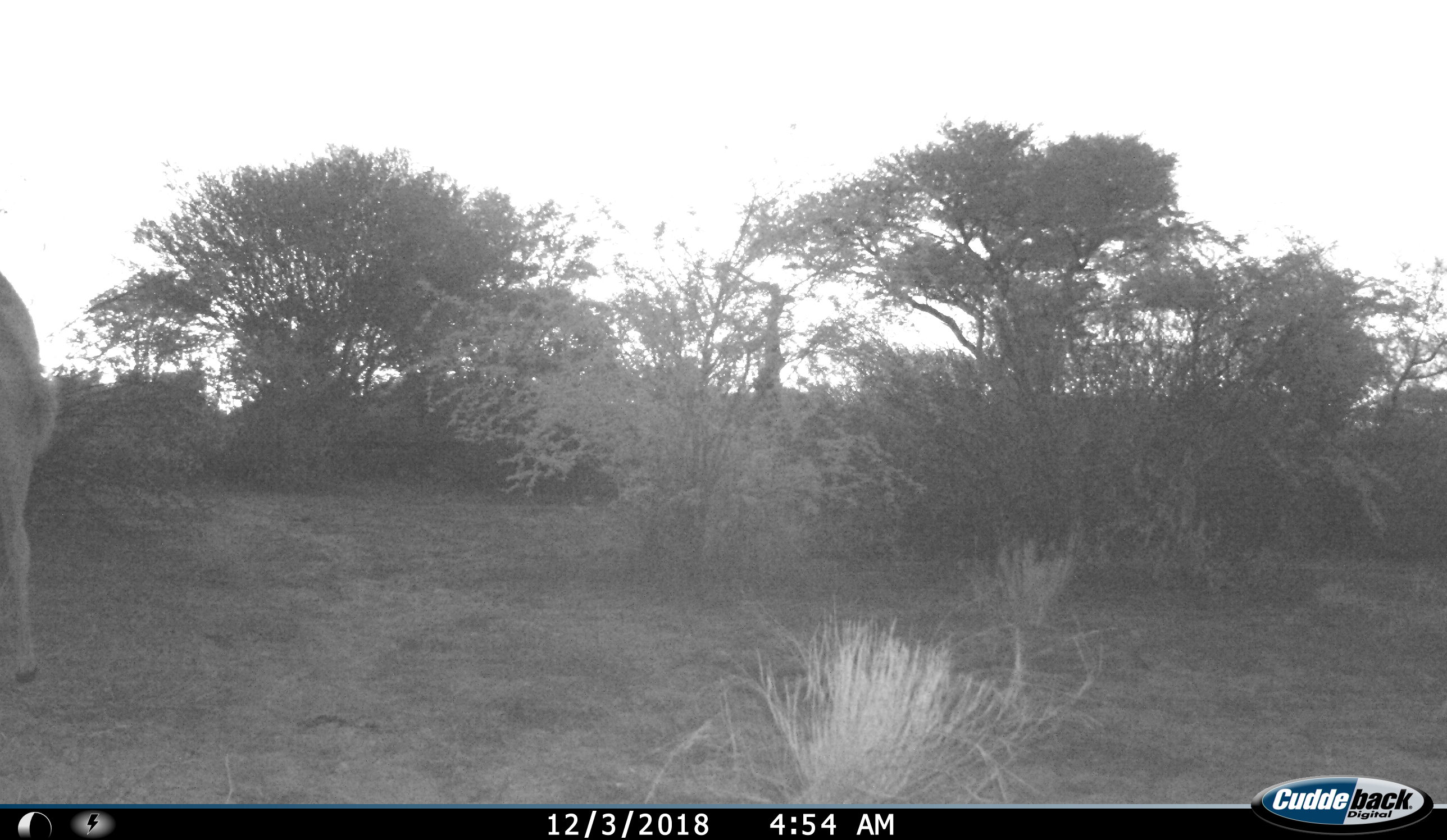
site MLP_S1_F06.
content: unidentified animal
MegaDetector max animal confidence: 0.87